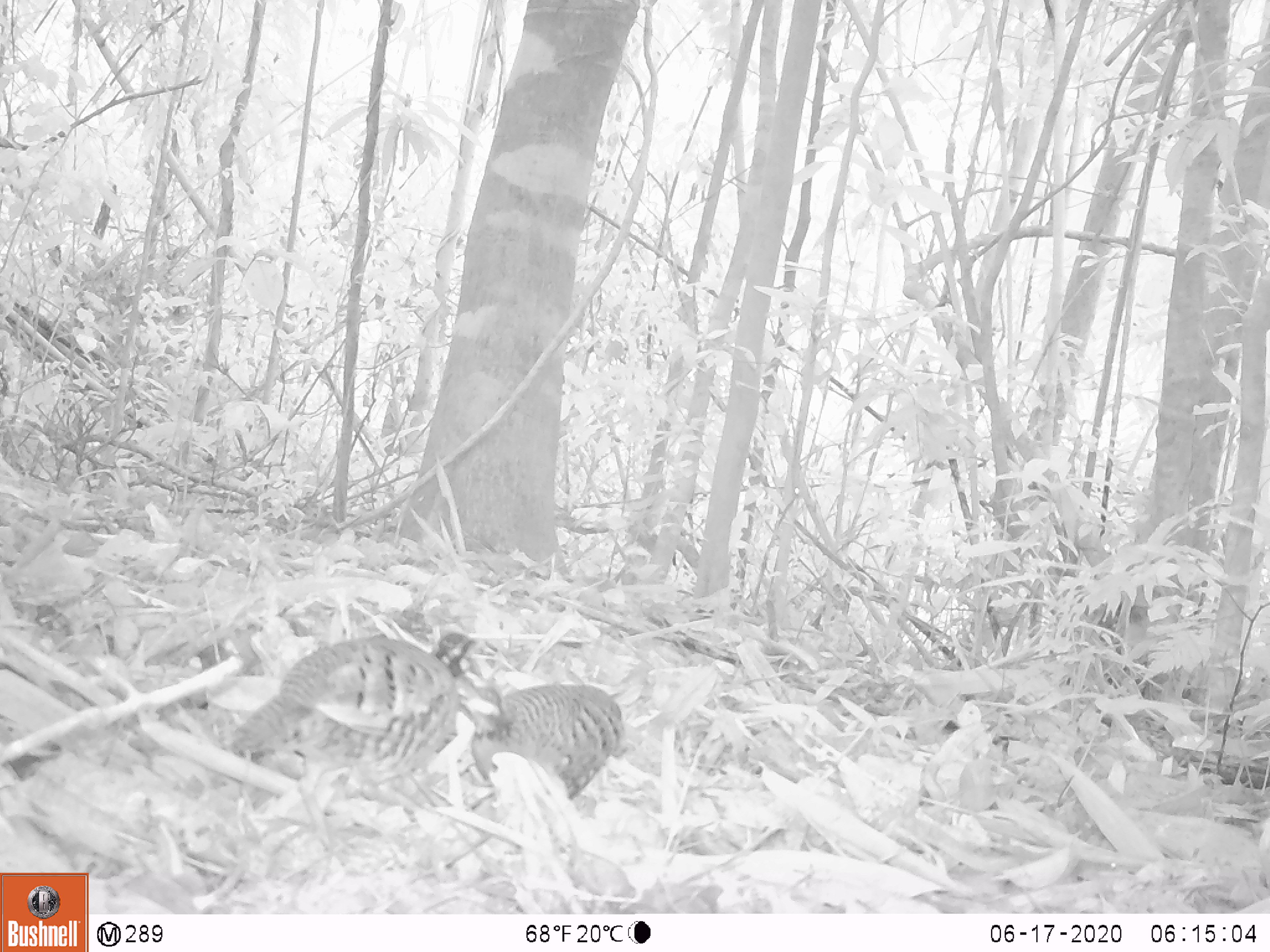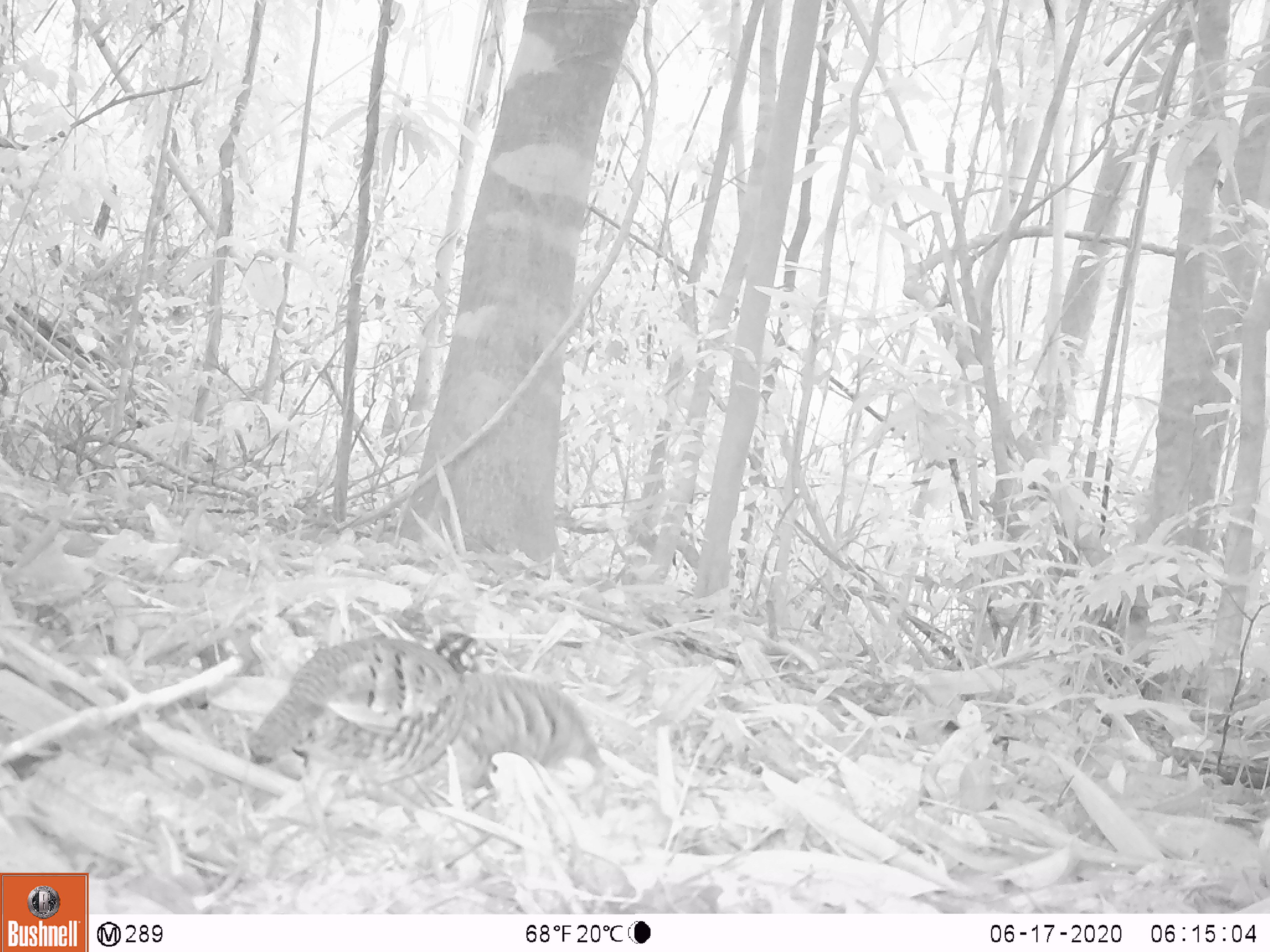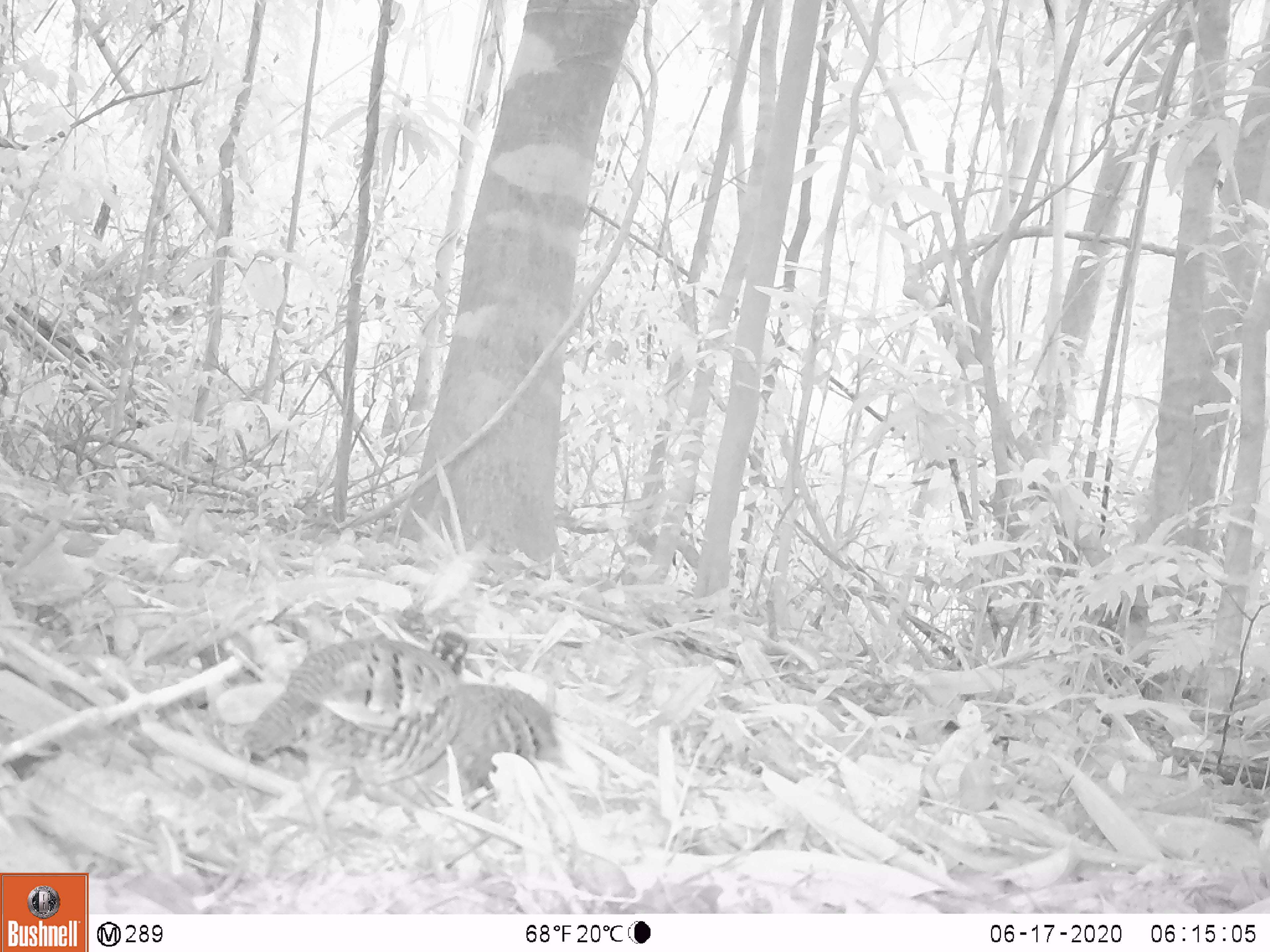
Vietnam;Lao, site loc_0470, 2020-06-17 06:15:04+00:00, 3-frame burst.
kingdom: Animalia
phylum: Chordata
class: Aves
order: Galliformes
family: Phasianidae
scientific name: Phasianidae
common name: partridge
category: unidentified partridge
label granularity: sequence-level